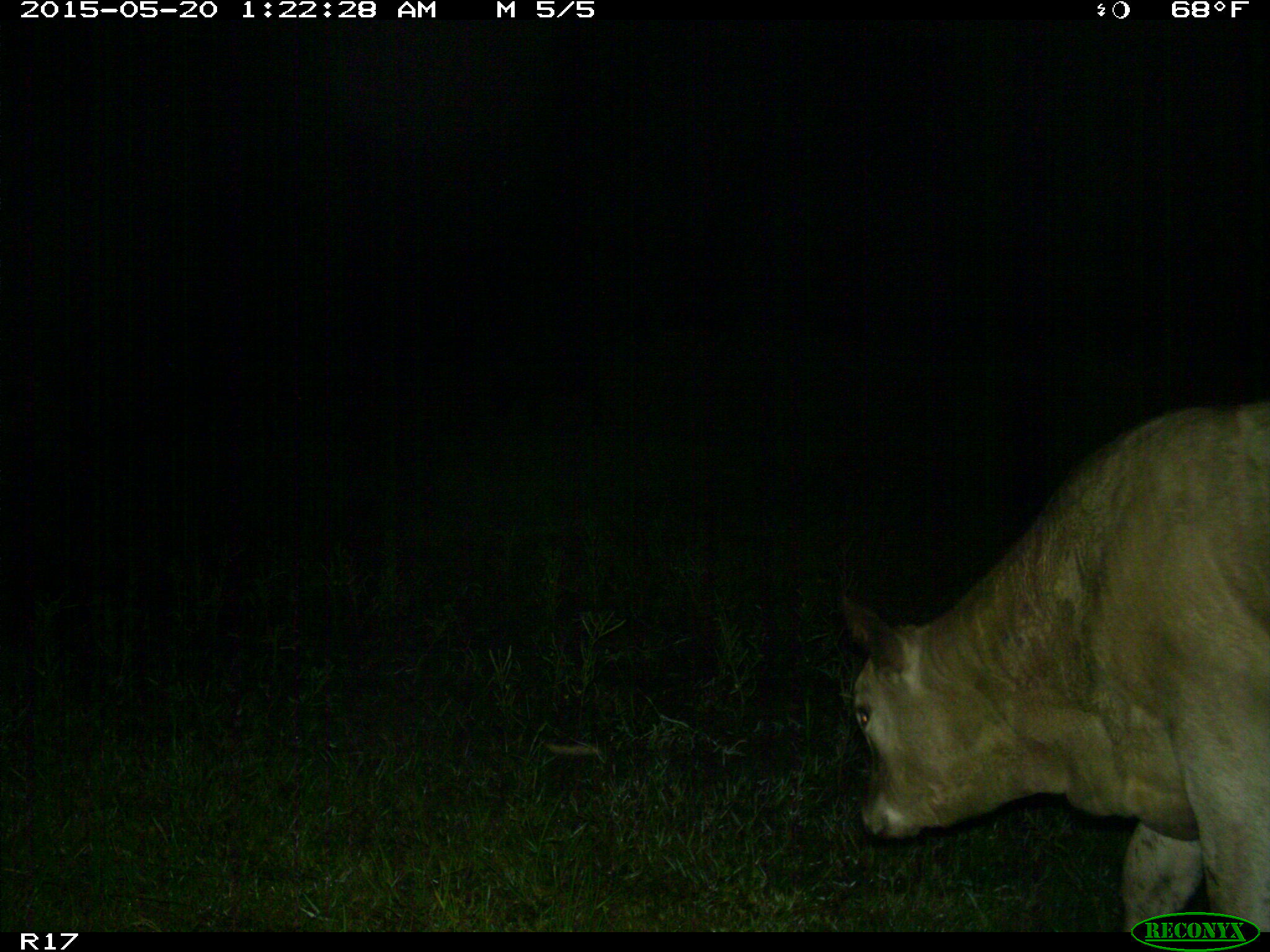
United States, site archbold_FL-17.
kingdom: Animalia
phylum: Chordata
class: Mammalia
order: Artiodactyla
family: Bovidae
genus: Bos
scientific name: Bos taurus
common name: domestic cow